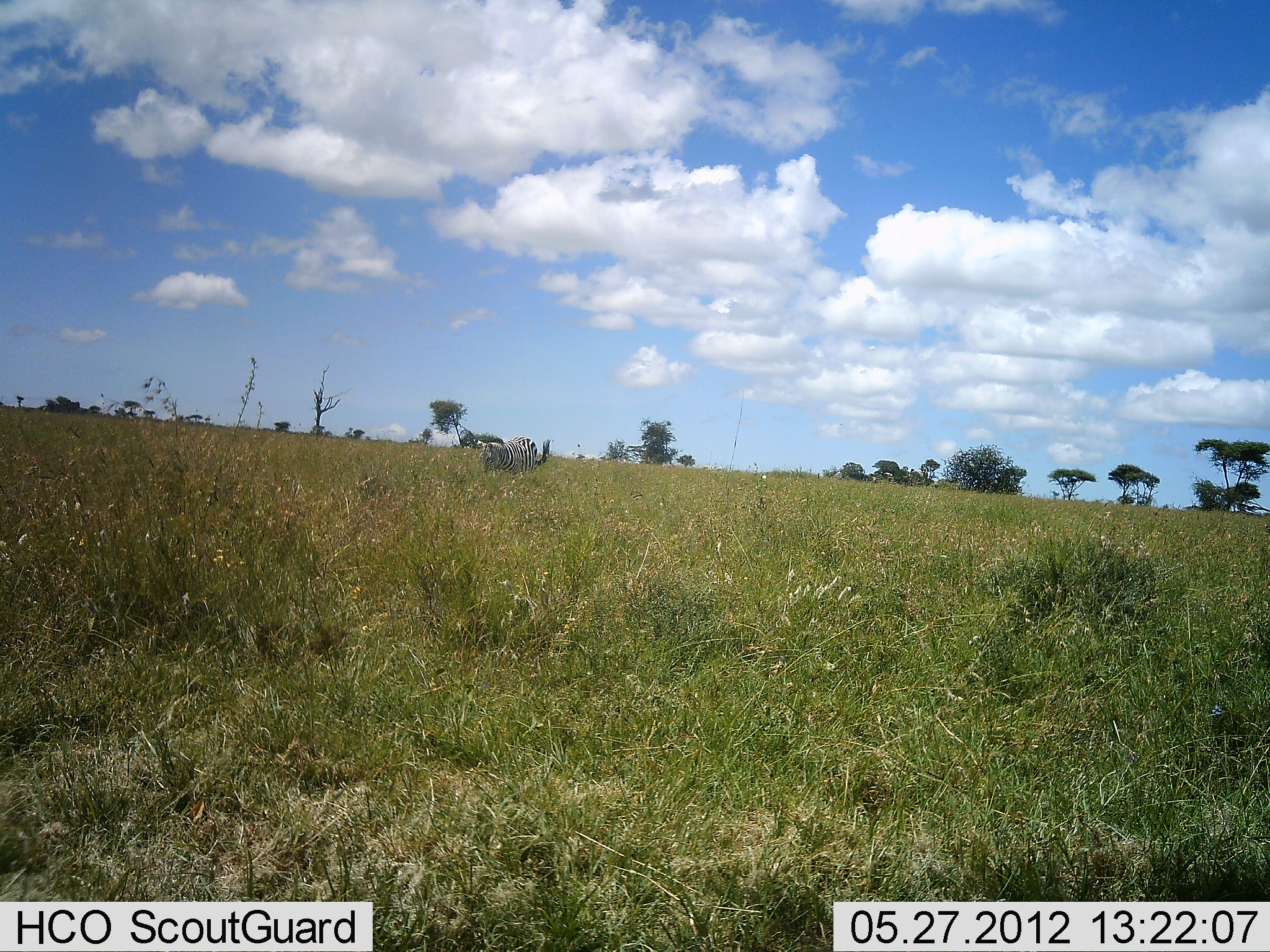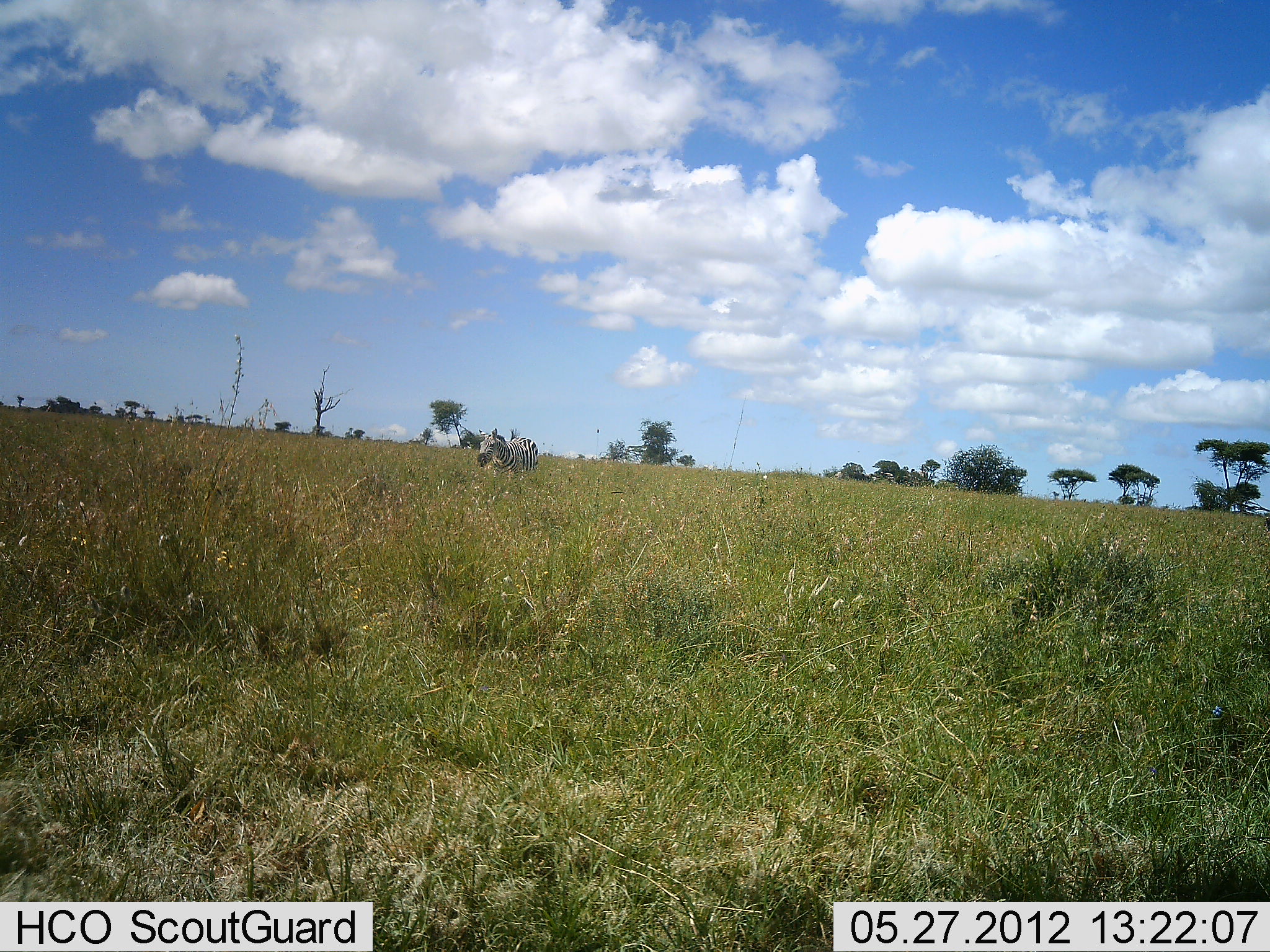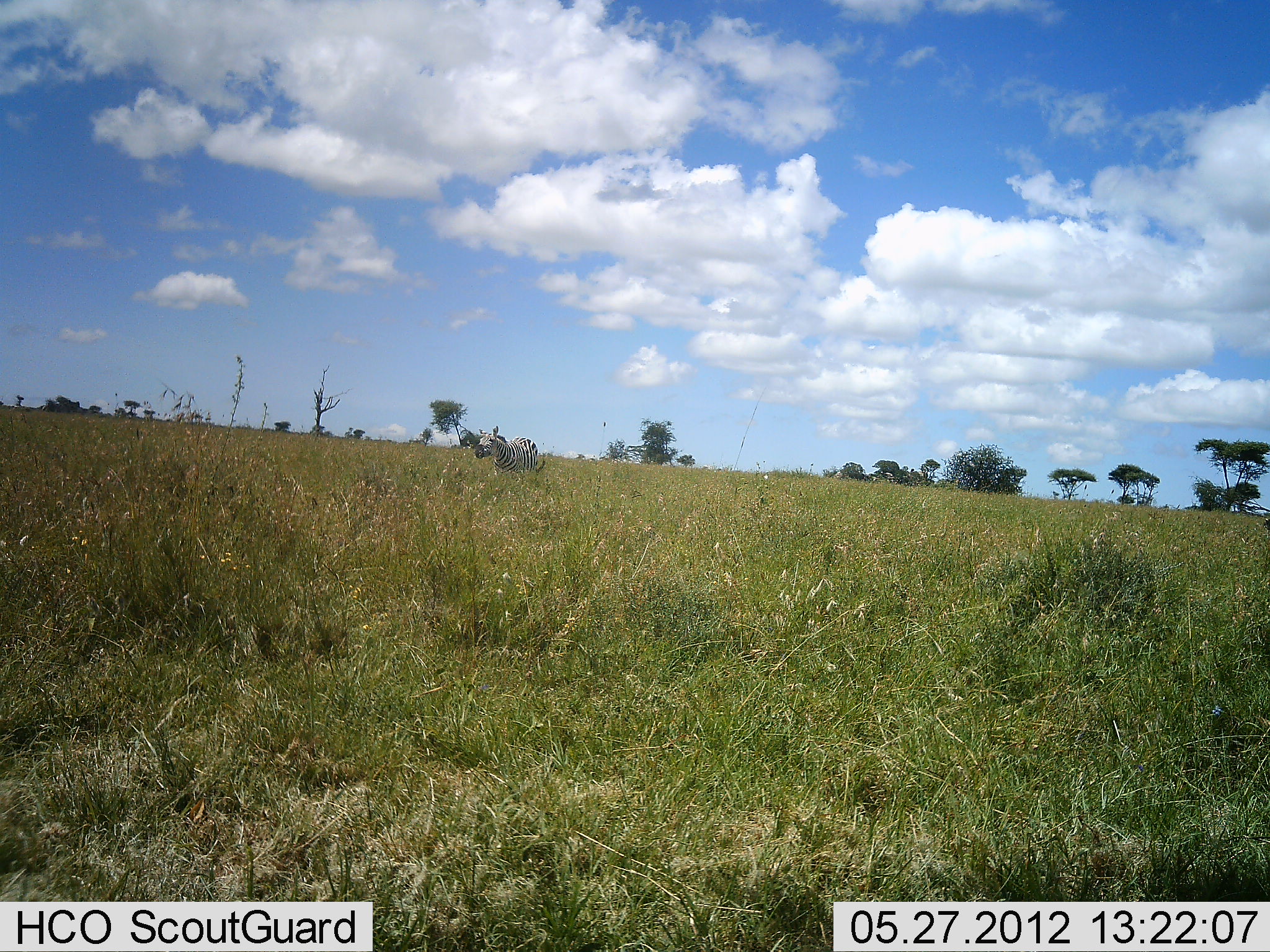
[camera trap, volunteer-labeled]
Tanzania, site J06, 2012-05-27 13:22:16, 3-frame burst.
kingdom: Animalia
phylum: Chordata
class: Mammalia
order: Perissodactyla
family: Equidae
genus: Equus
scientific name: Equus quagga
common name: plains zebra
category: zebra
Zebra (plains zebra) (Equus quagga), count 1. Behavior (volunteer vote fractions): standing 80%, resting 0%, moving 10%, interacting 0%. Young present (vote fraction): 0%. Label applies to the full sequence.